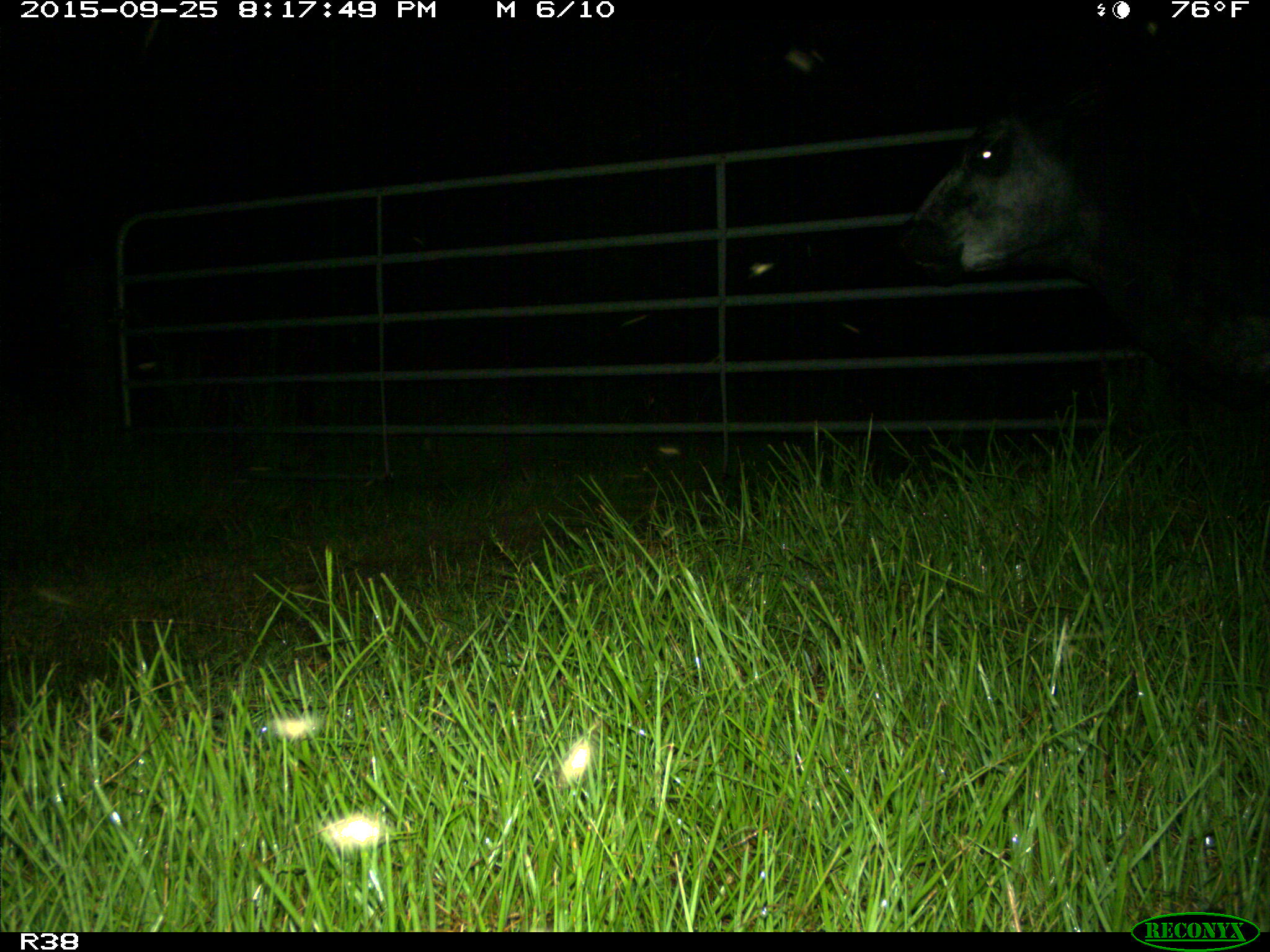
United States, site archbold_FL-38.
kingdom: Animalia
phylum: Chordata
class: Mammalia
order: Artiodactyla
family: Bovidae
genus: Bos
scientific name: Bos taurus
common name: domestic cow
Bos taurus (domestic cow).